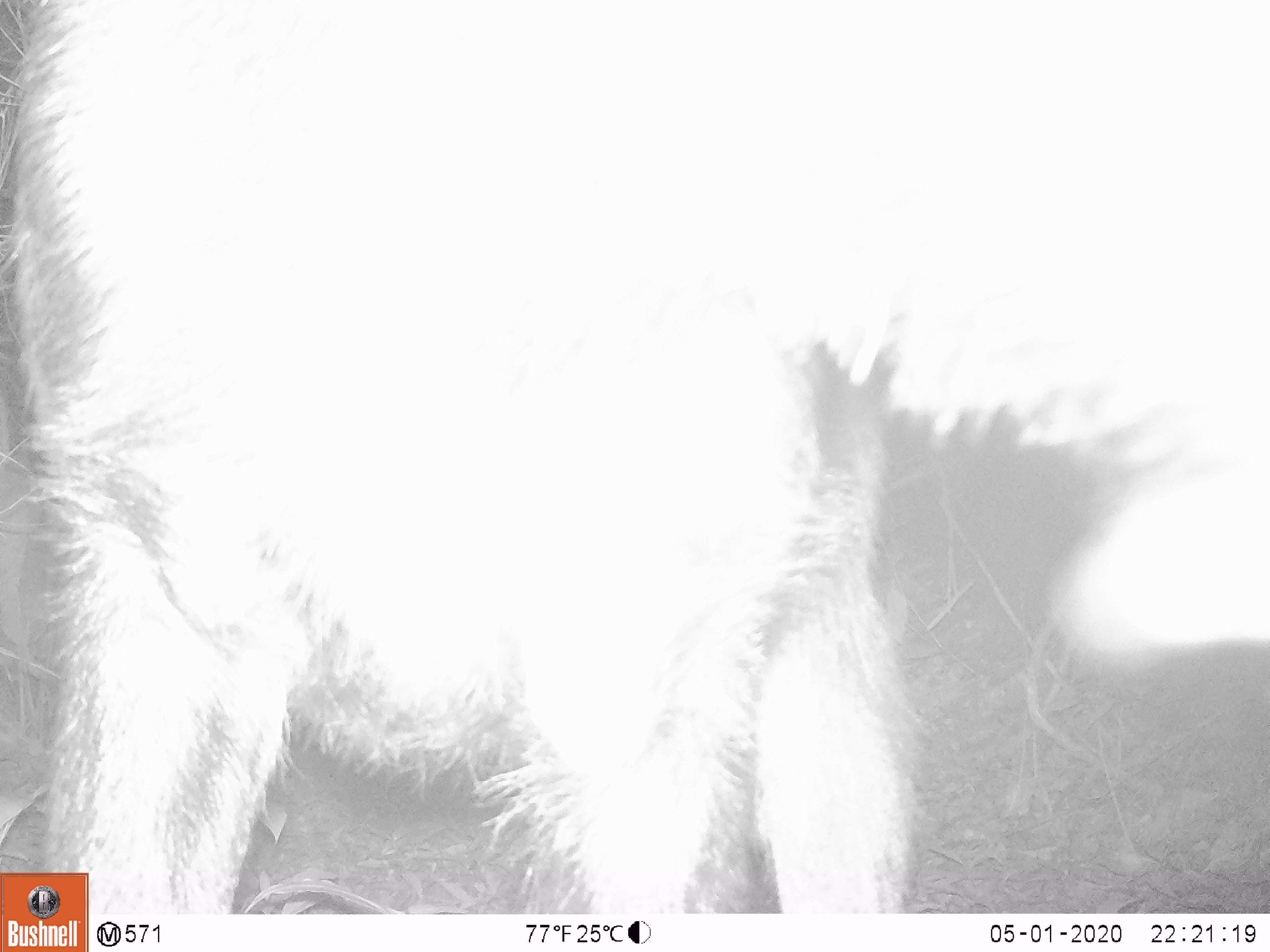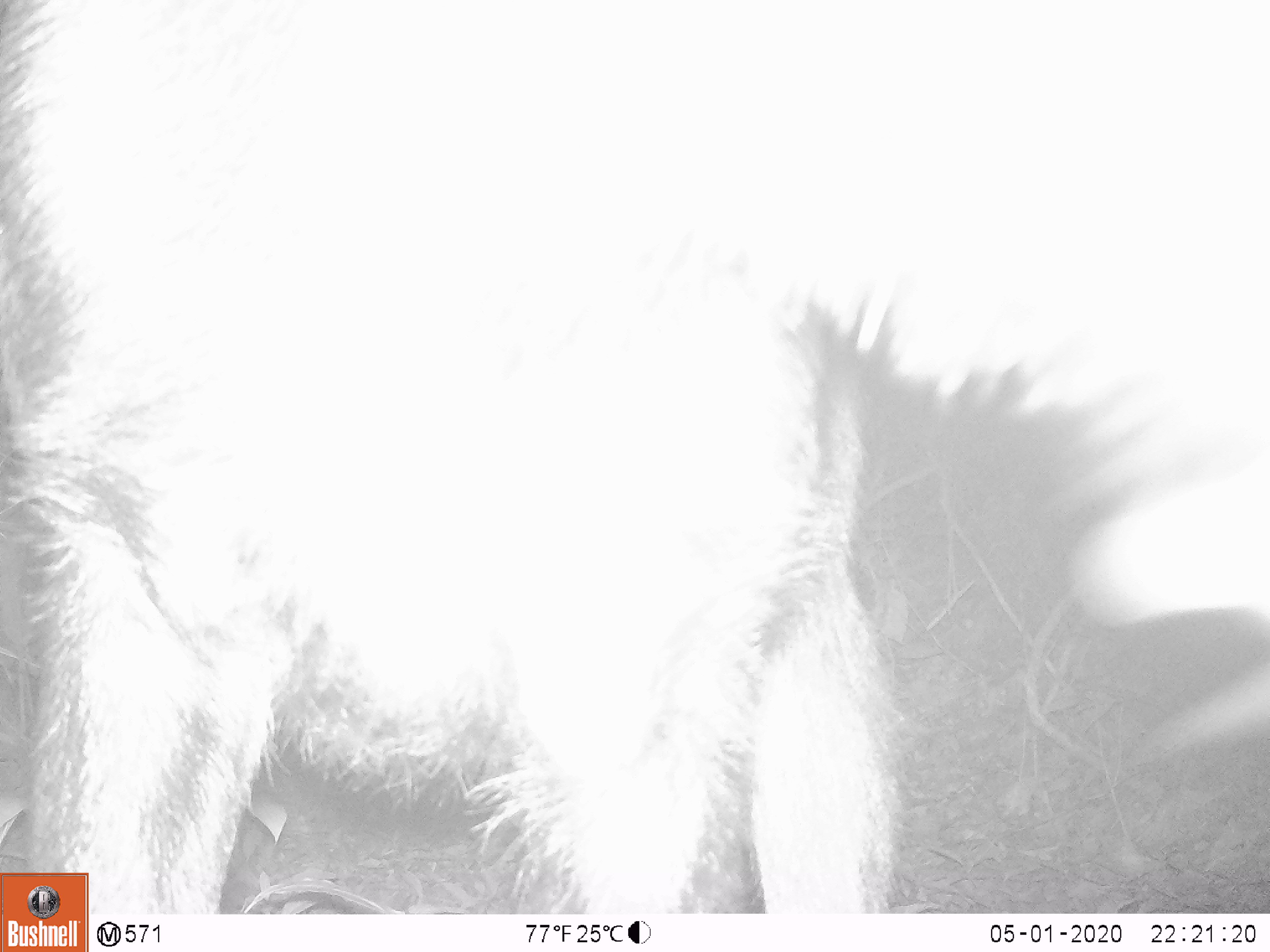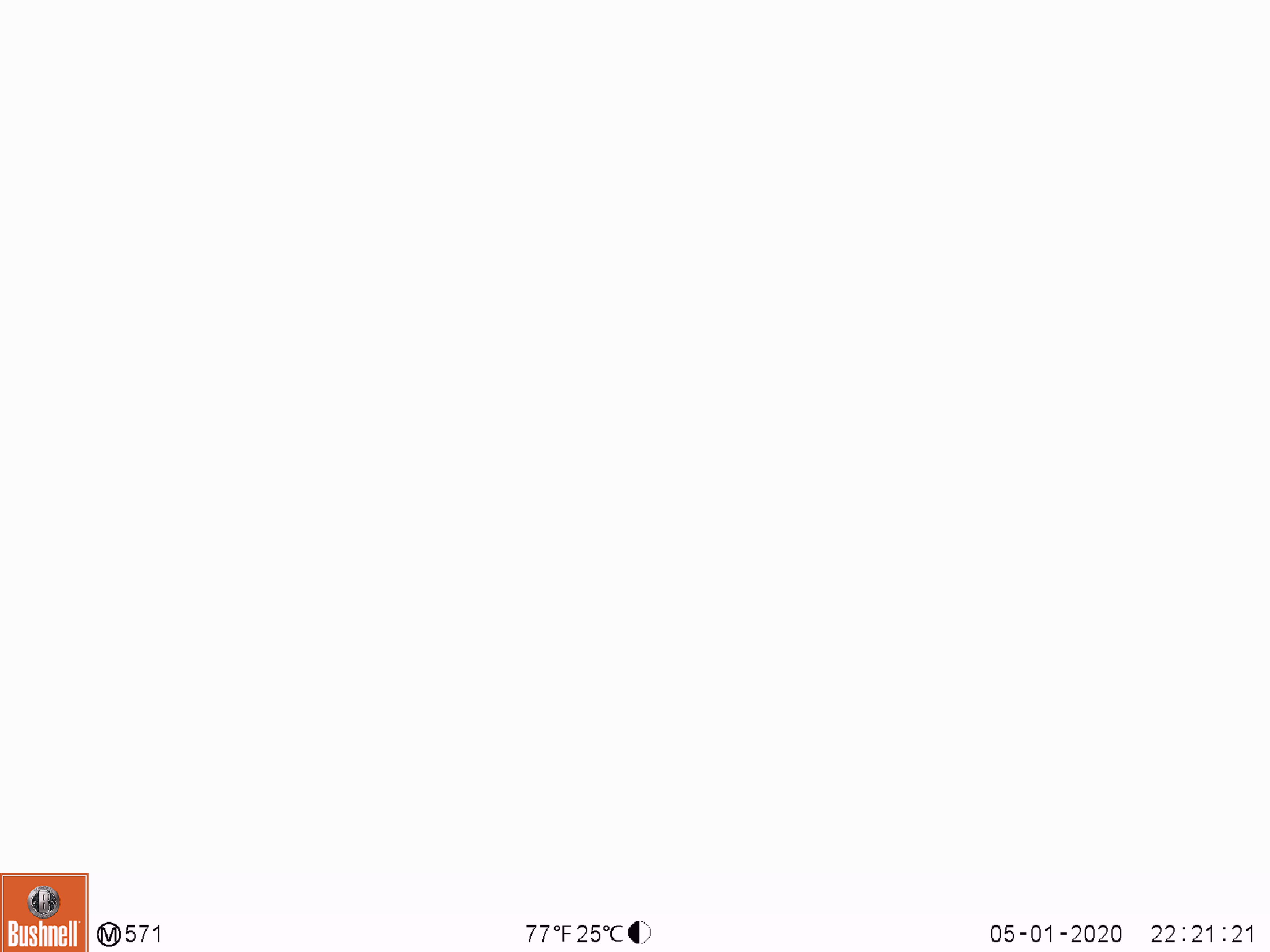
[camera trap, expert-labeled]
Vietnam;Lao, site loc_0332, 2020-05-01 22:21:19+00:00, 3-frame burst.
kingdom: Animalia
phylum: Chordata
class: Mammalia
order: Artiodactyla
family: Bovidae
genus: Capricornis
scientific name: Capricornis sumatraensis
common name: chinese serow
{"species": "chinese serow (Capricornis sumatraensis)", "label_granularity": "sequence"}